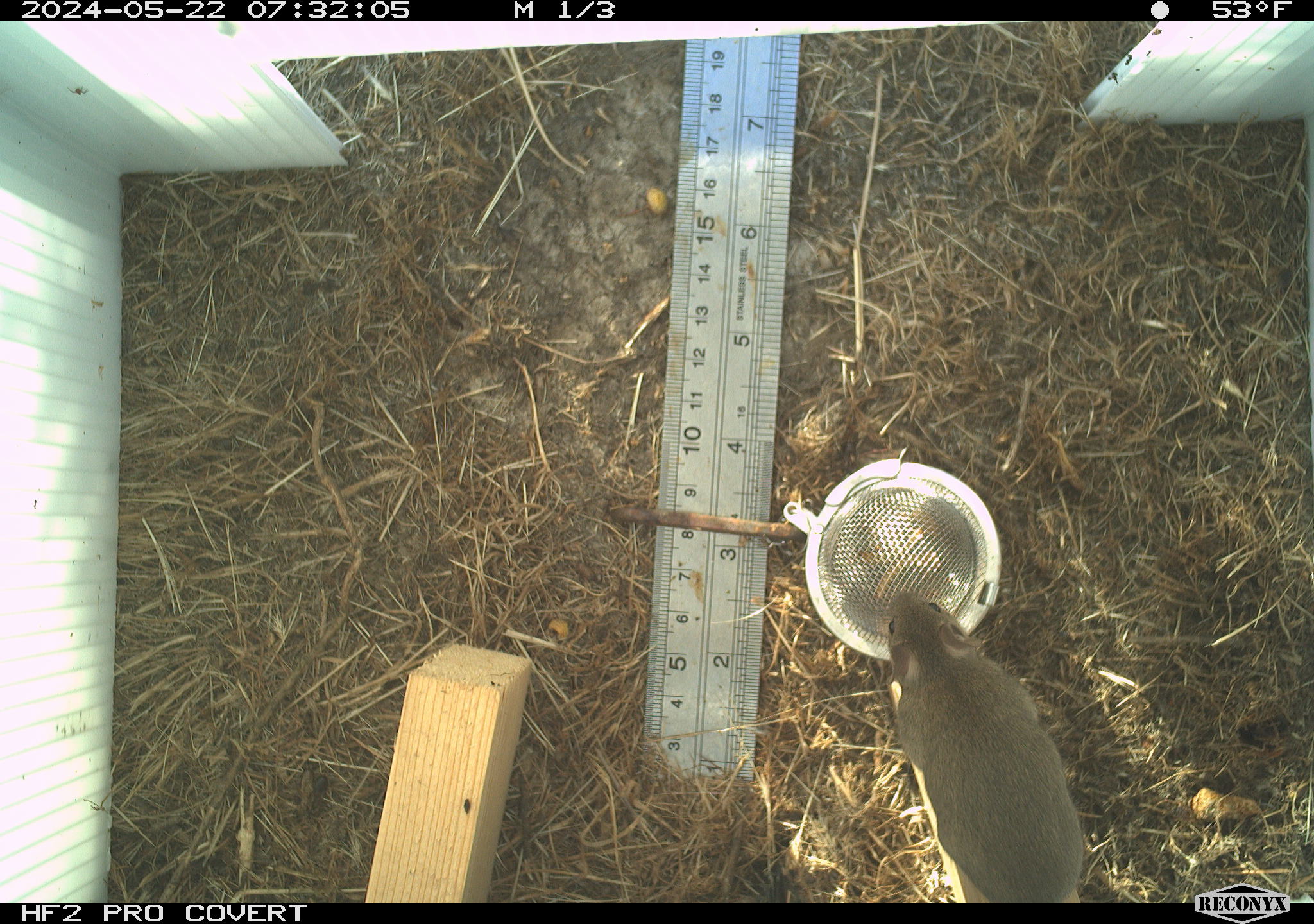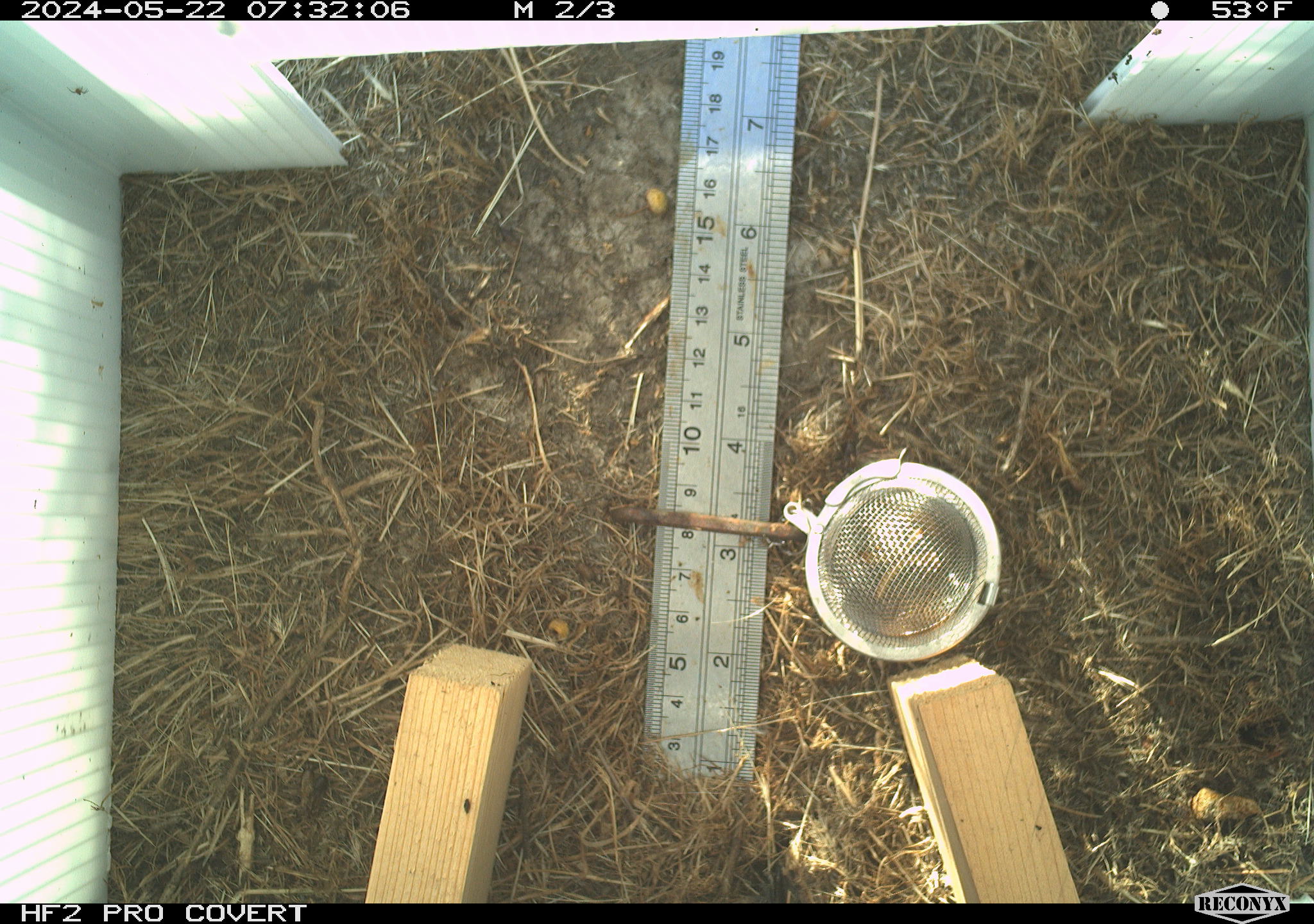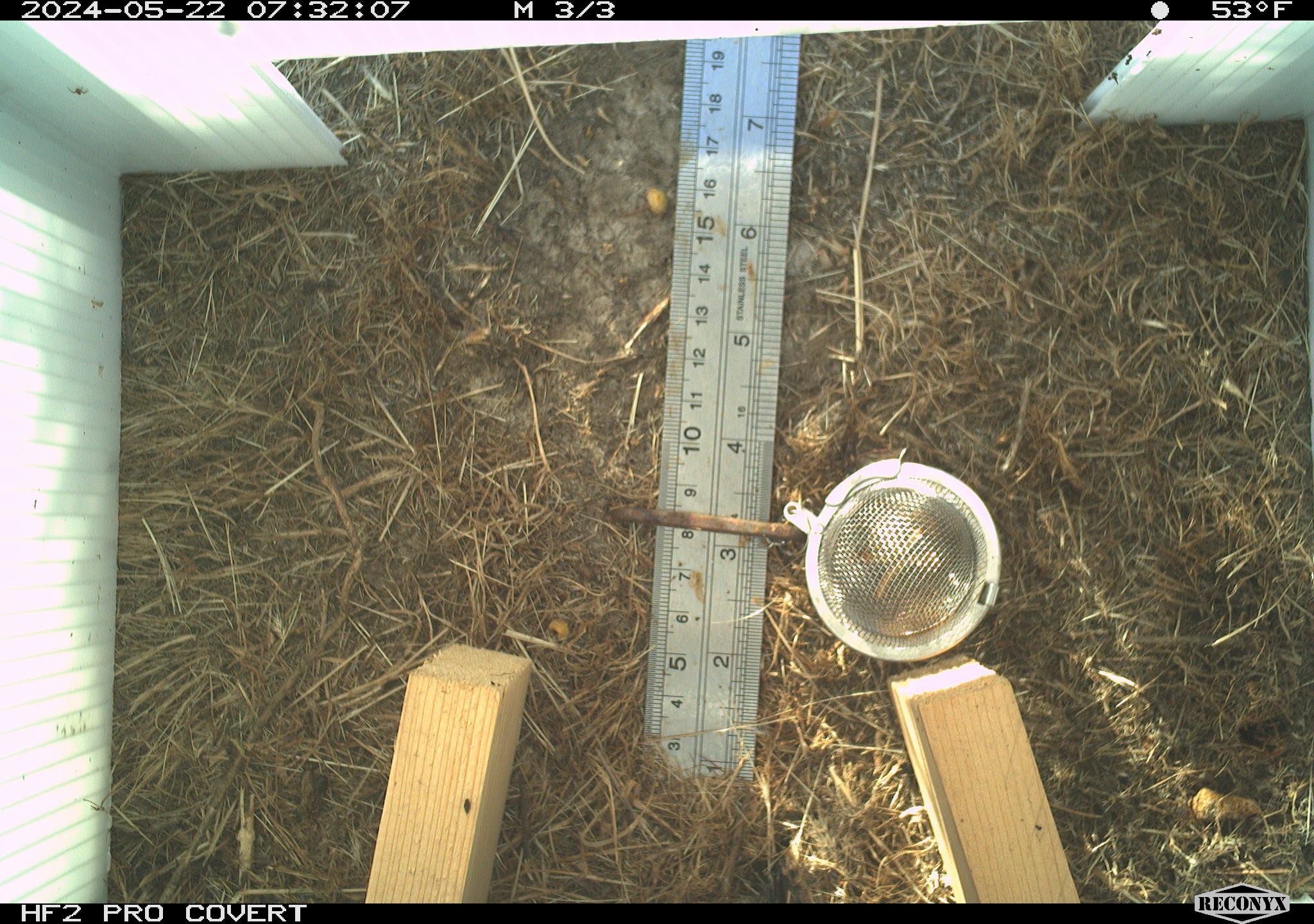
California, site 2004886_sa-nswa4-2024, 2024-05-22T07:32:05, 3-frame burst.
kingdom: Animalia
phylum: Chordata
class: Mammalia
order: Rodentia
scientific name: Rodentia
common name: rodent